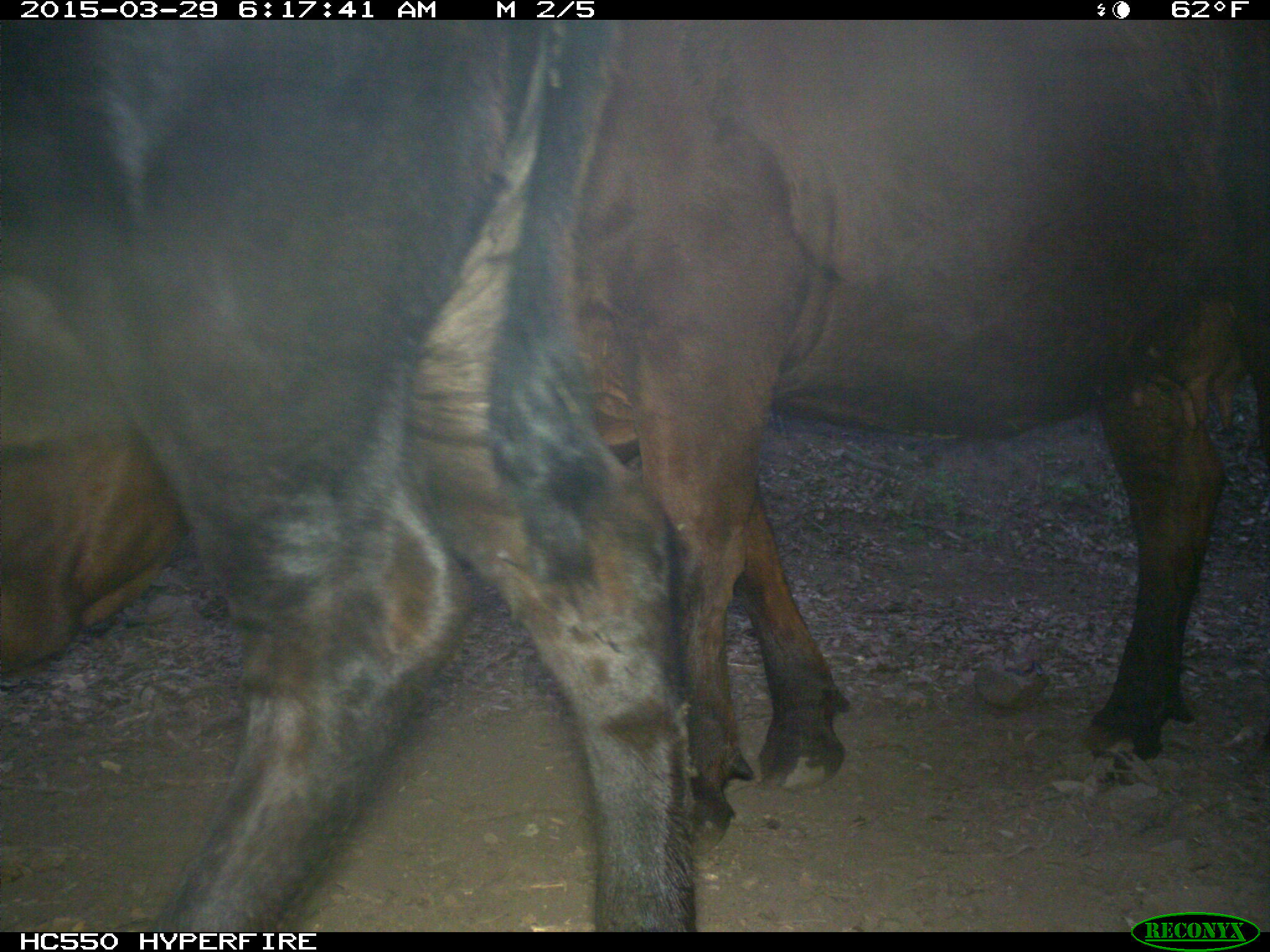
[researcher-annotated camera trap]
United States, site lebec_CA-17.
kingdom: Animalia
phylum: Chordata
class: Mammalia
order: Artiodactyla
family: Bovidae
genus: Bos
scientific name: Bos taurus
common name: domestic cow